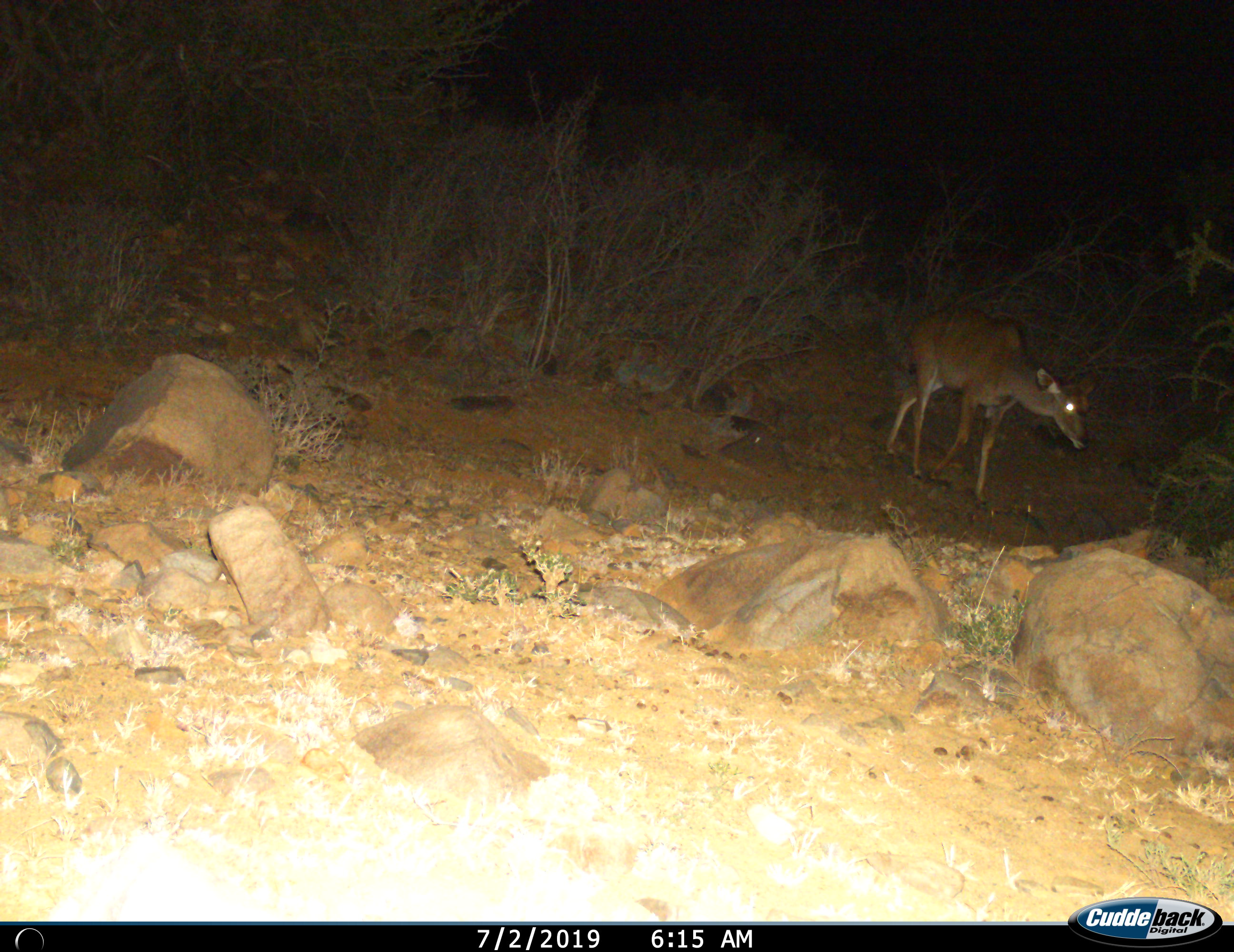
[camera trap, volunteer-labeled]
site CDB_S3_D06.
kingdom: Animalia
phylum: Chordata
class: Mammalia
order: Artiodactyla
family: Bovidae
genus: Tragelaphus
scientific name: Tragelaphus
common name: kudu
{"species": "kudu (Tragelaphus)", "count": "1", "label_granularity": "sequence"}